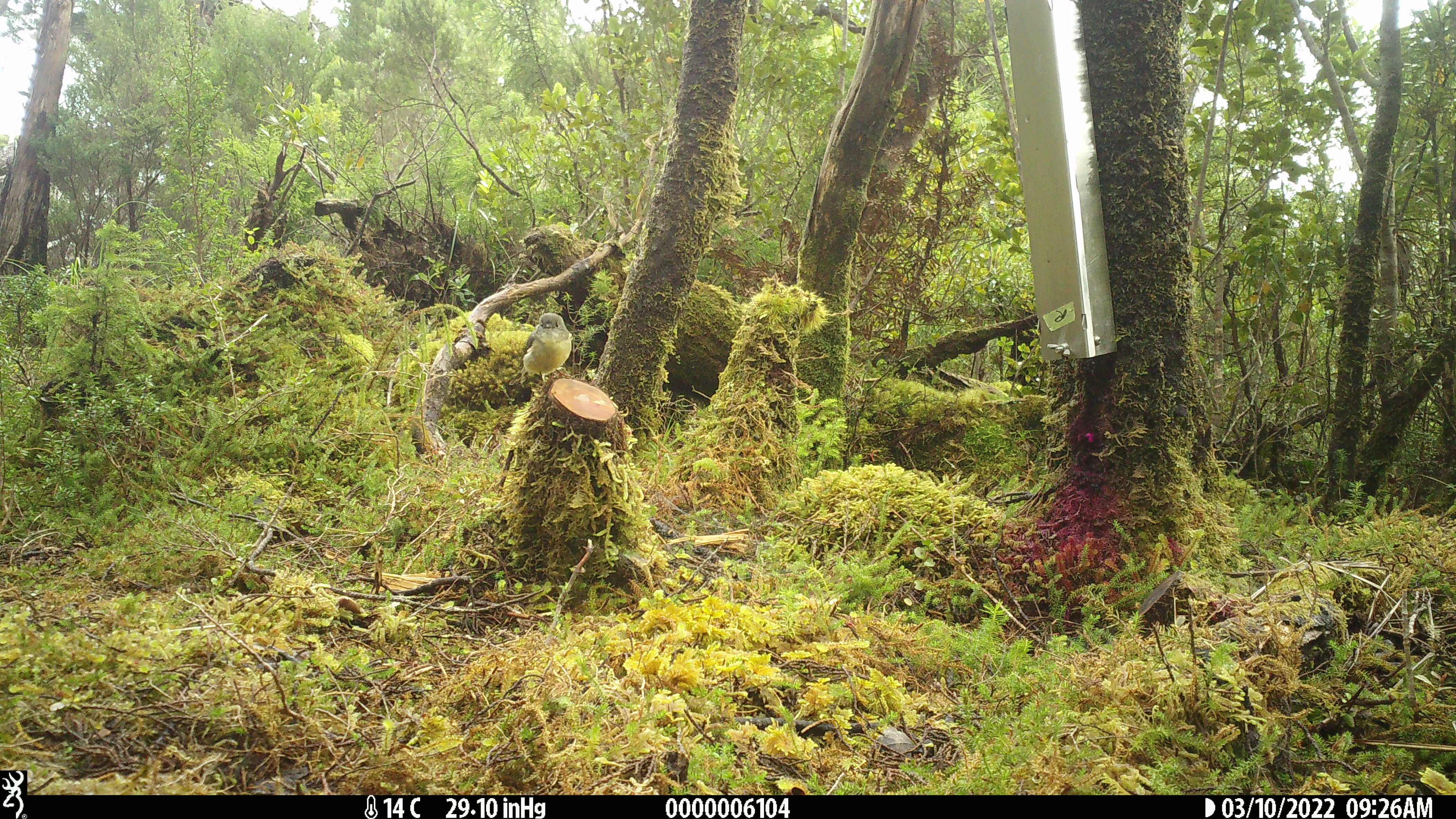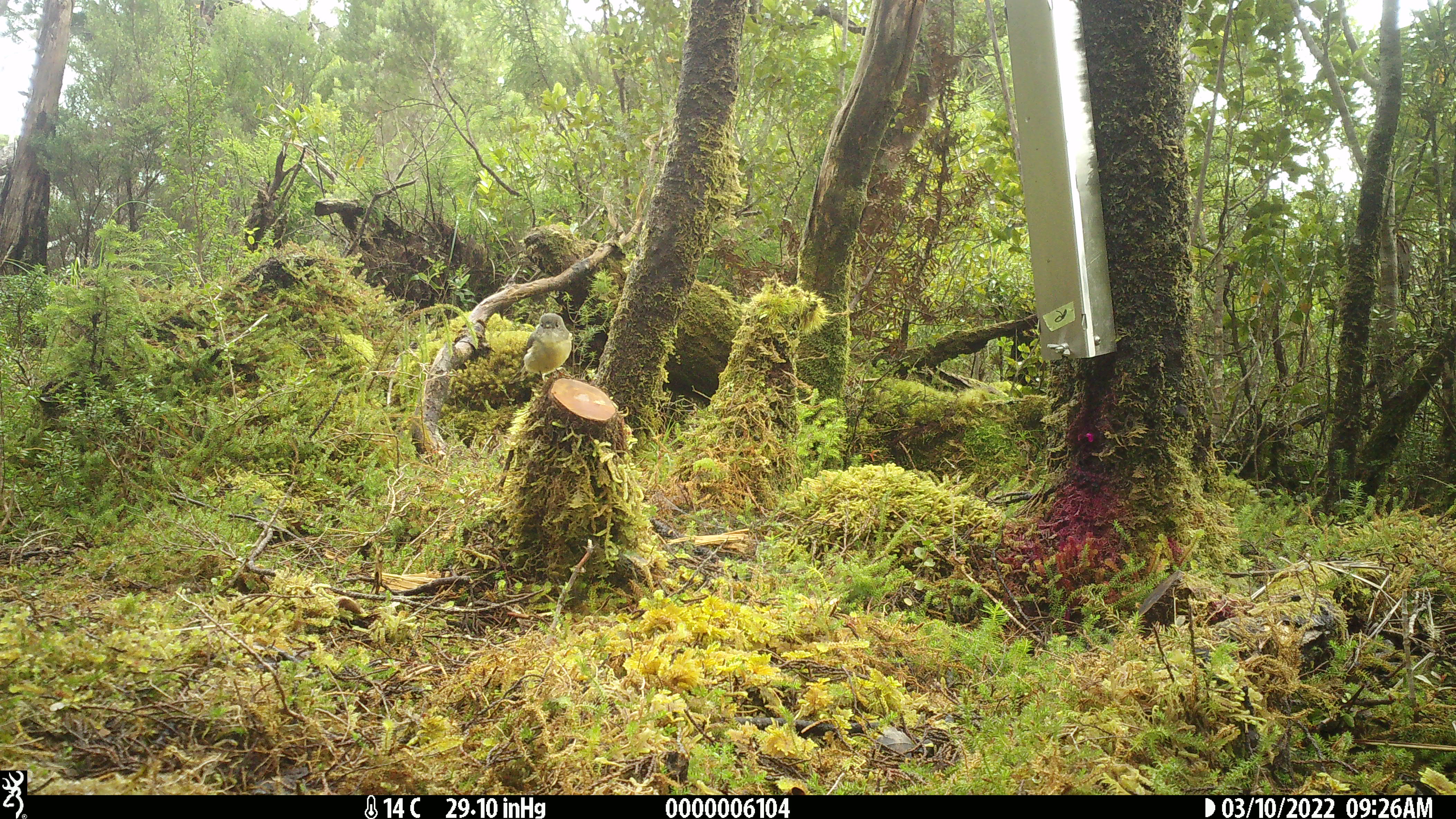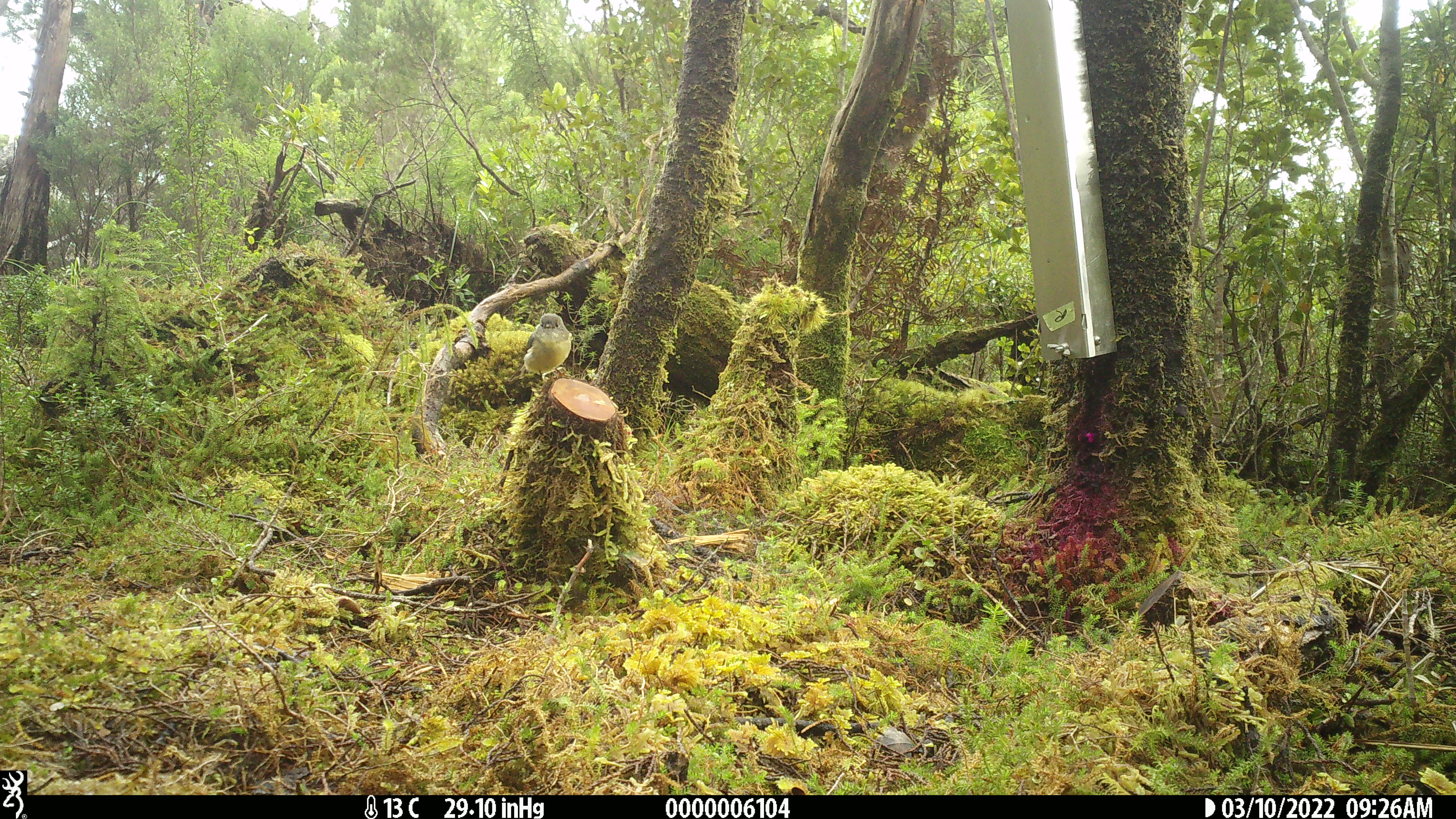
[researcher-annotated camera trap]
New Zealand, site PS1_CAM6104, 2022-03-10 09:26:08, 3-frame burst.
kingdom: Animalia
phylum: Chordata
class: Aves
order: Passeriformes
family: Petroicidae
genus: Petroica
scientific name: Petroica macrocephala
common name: tomtit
Tomtit (Petroica macrocephala).